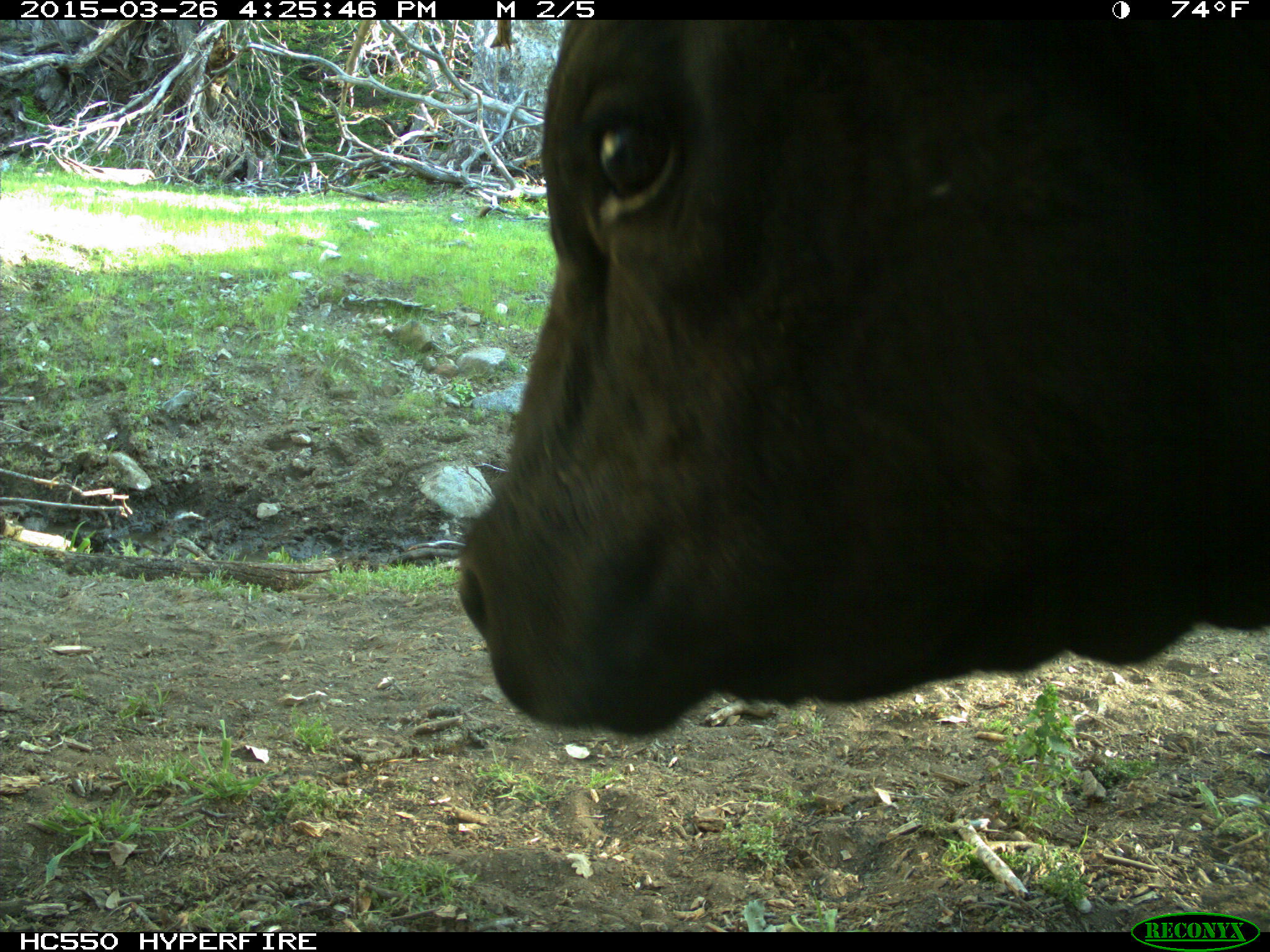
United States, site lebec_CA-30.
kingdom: Animalia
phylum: Chordata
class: Mammalia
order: Artiodactyla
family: Bovidae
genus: Bos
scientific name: Bos taurus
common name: domestic cow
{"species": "Bos taurus (domestic cow)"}